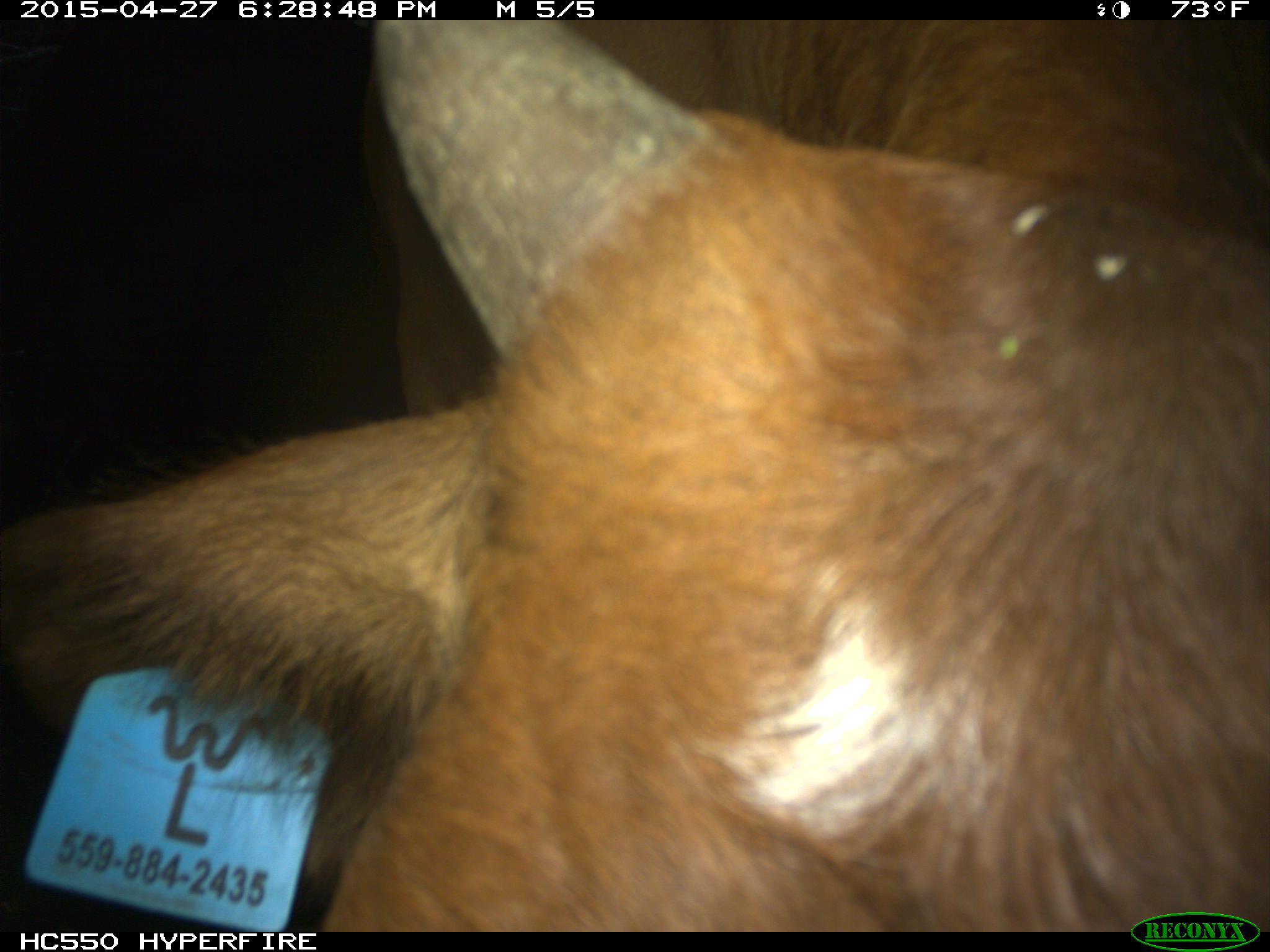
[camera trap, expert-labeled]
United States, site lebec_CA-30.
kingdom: Animalia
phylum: Chordata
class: Mammalia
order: Artiodactyla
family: Bovidae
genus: Bos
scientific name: Bos taurus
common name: domestic cow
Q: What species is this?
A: Bos taurus (domestic cow).